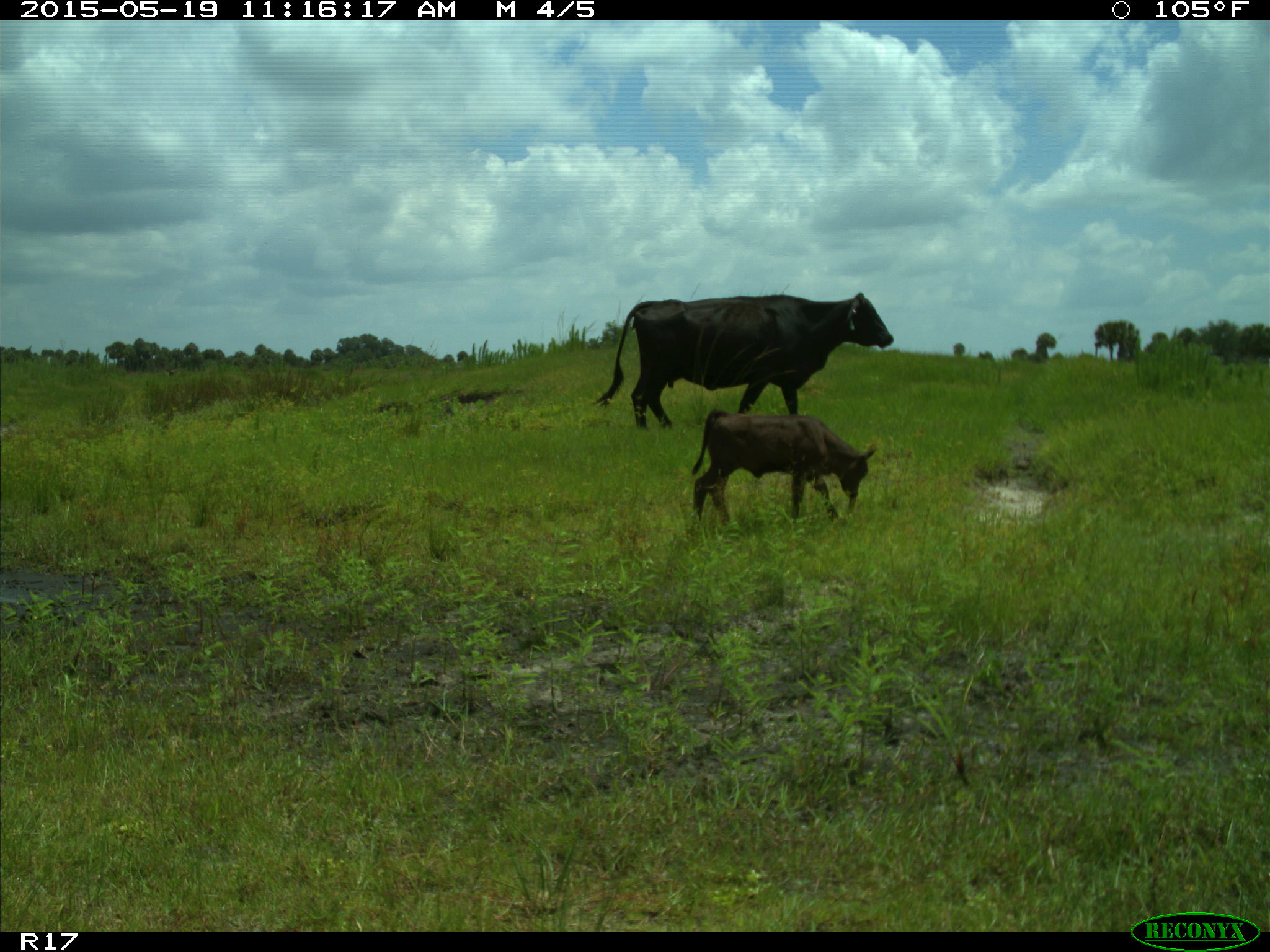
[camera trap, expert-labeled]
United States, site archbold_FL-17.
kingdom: Animalia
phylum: Chordata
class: Mammalia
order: Artiodactyla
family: Bovidae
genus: Bos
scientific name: Bos taurus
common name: domestic cow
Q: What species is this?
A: Bos taurus (domestic cow).